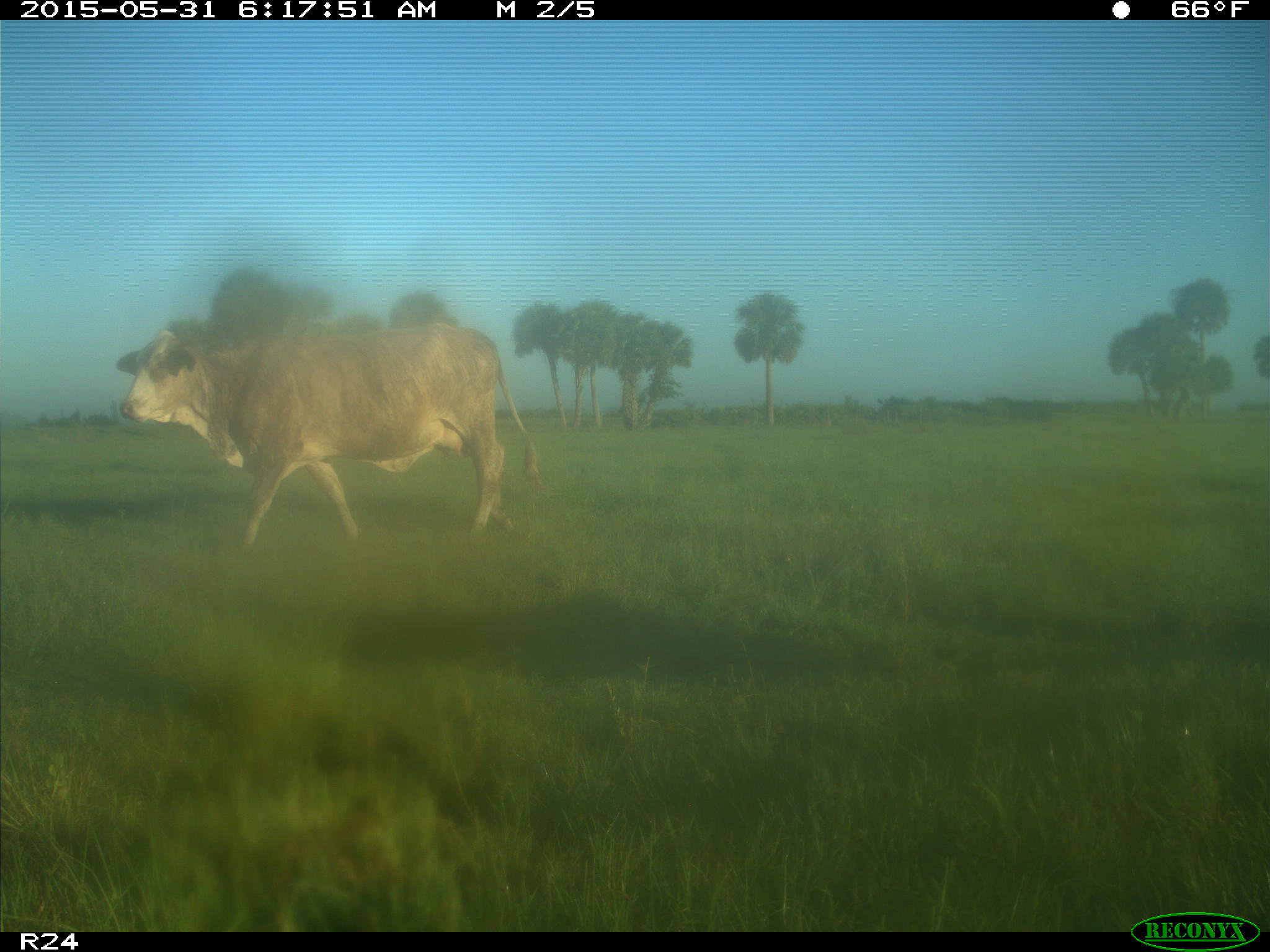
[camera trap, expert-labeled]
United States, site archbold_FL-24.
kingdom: Animalia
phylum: Chordata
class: Mammalia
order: Artiodactyla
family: Bovidae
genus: Bos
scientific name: Bos taurus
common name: domestic cow